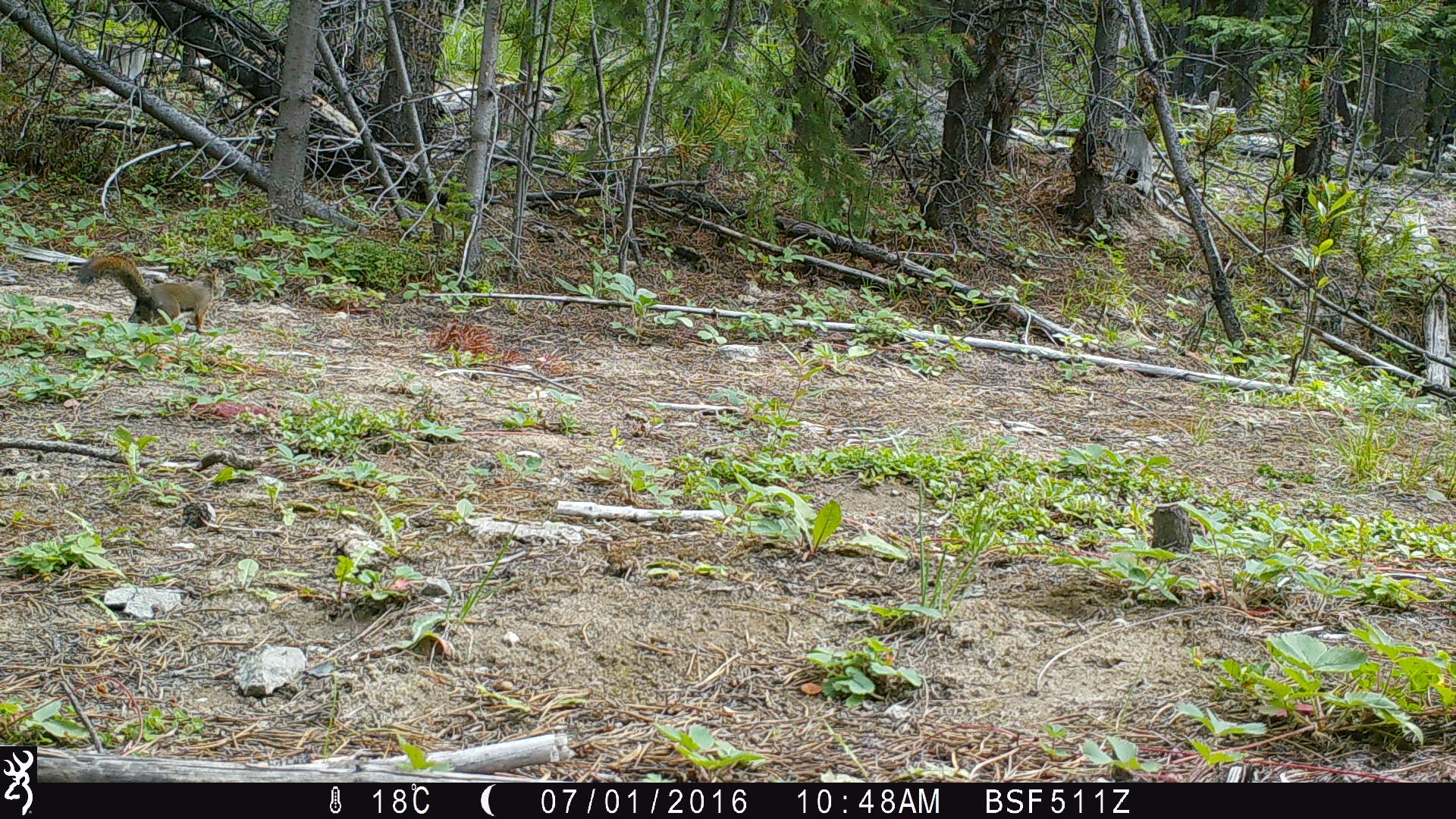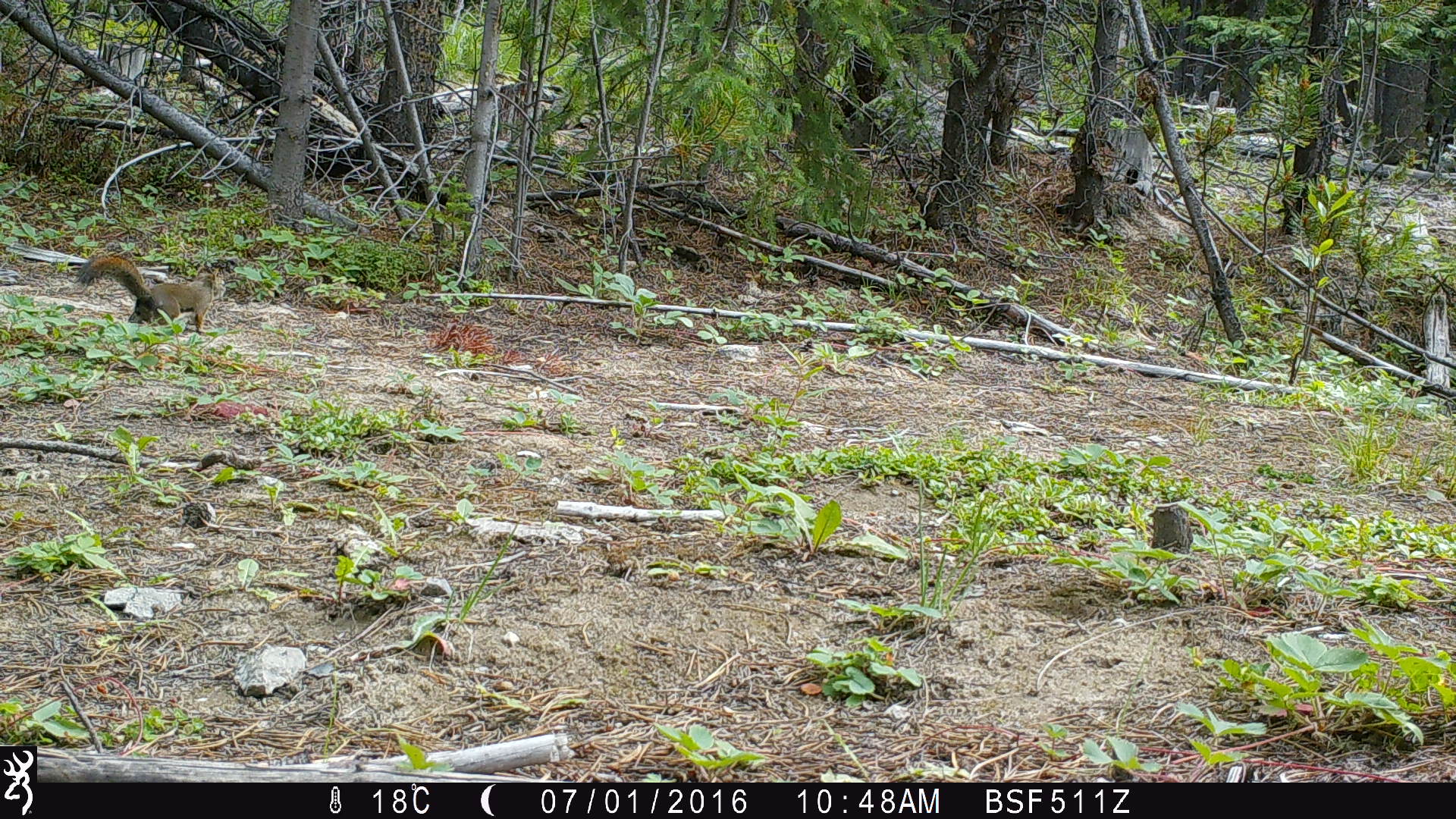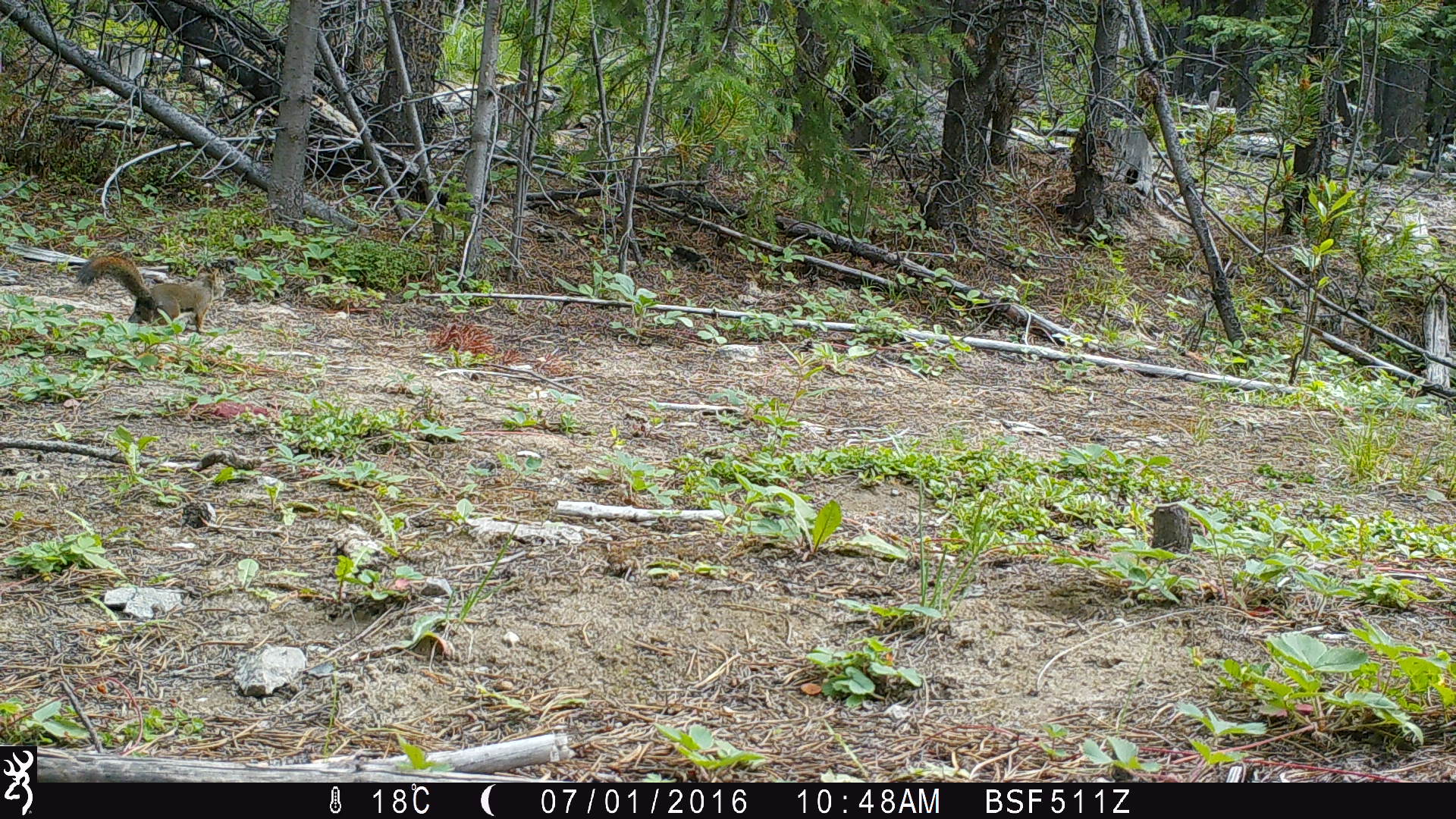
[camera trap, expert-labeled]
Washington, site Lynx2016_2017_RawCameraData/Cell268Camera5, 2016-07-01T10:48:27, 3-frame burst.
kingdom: Animalia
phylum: Chordata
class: Mammalia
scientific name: Mammalia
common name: small mammal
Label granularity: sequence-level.